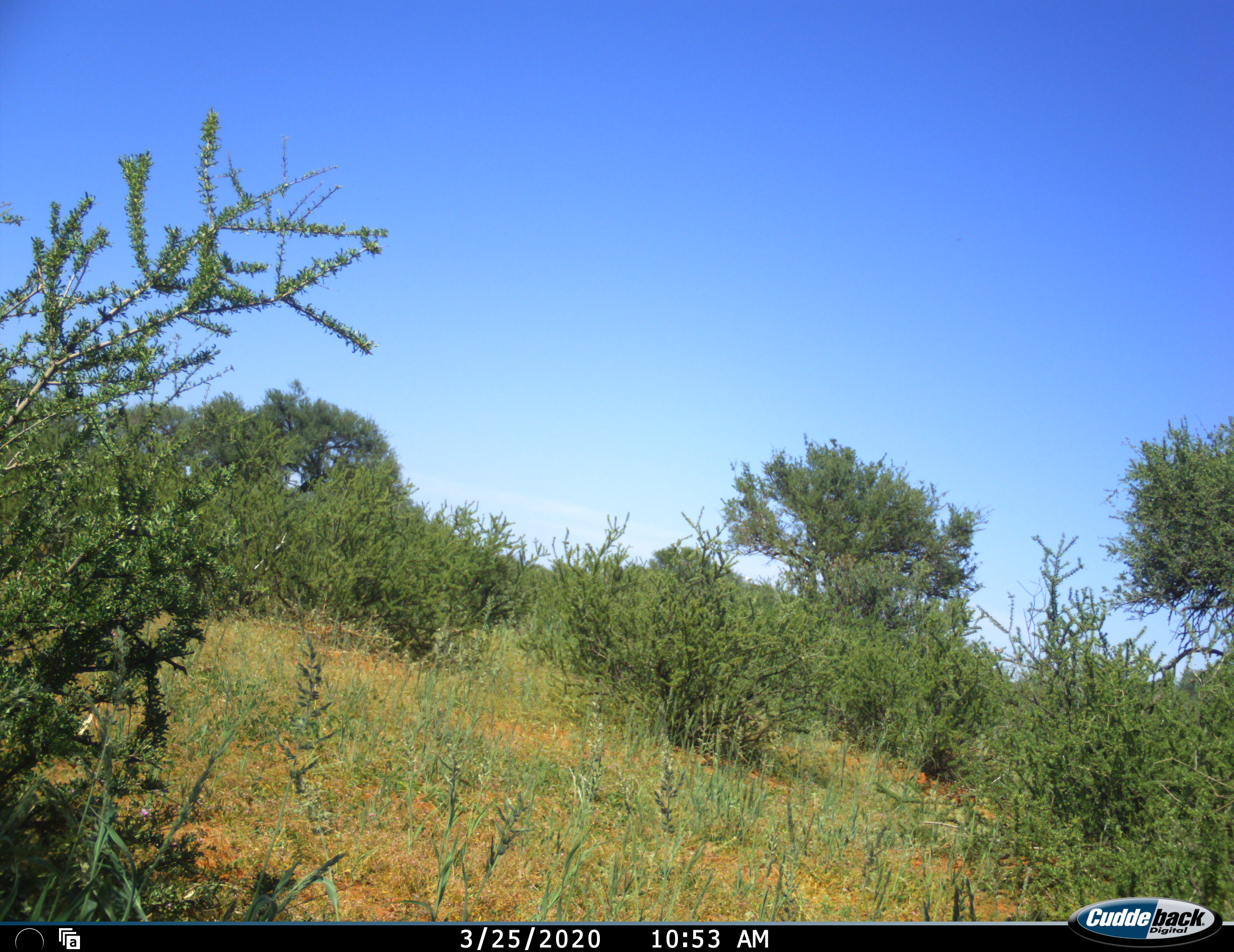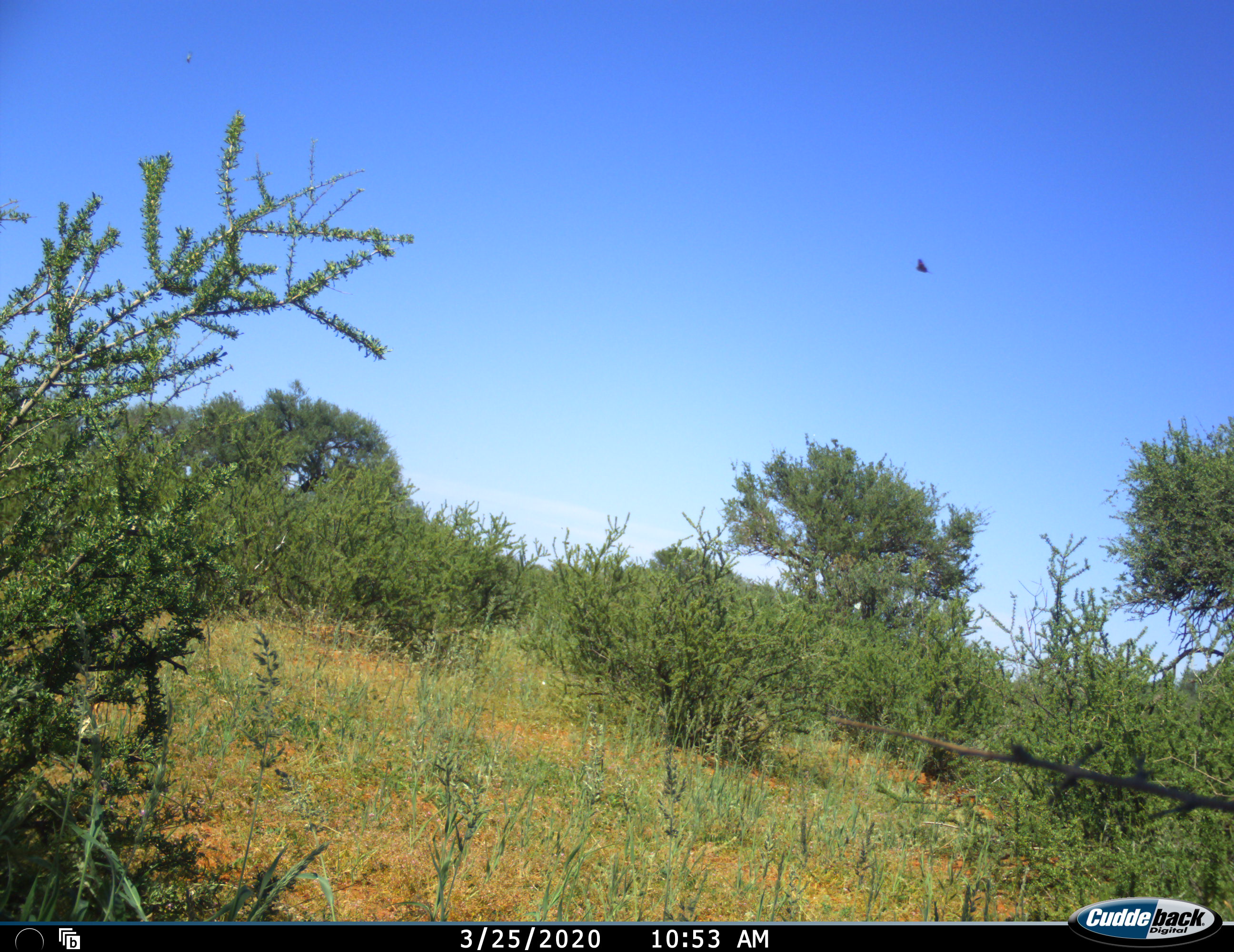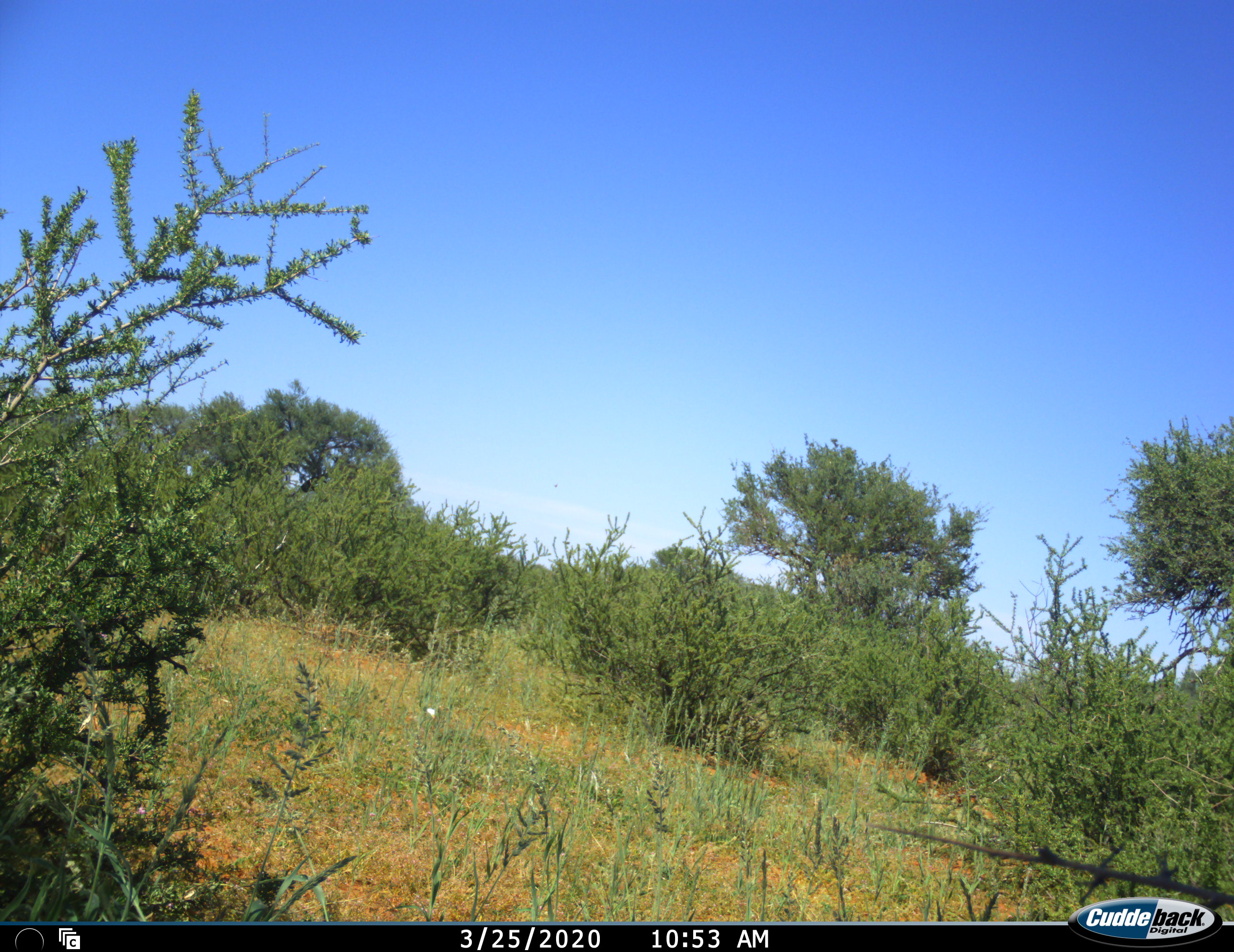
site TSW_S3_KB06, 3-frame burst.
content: unidentified animal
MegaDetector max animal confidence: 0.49